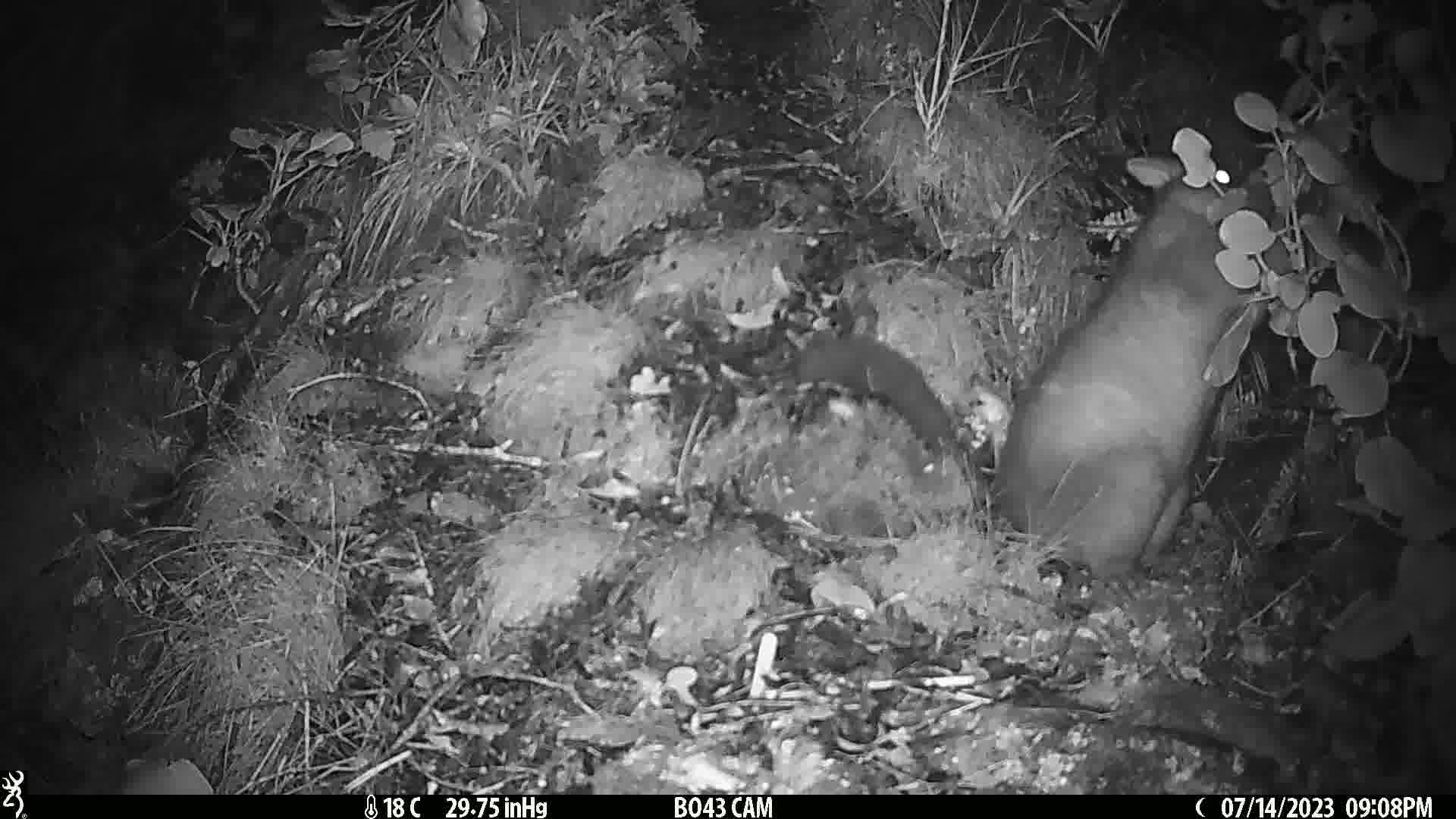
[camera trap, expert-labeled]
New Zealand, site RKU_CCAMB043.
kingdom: Animalia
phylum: Chordata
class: Mammalia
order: Diprotodontia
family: Phalangeridae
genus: Trichosurus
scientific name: Trichosurus vulpecula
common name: common brushtail possum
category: possum